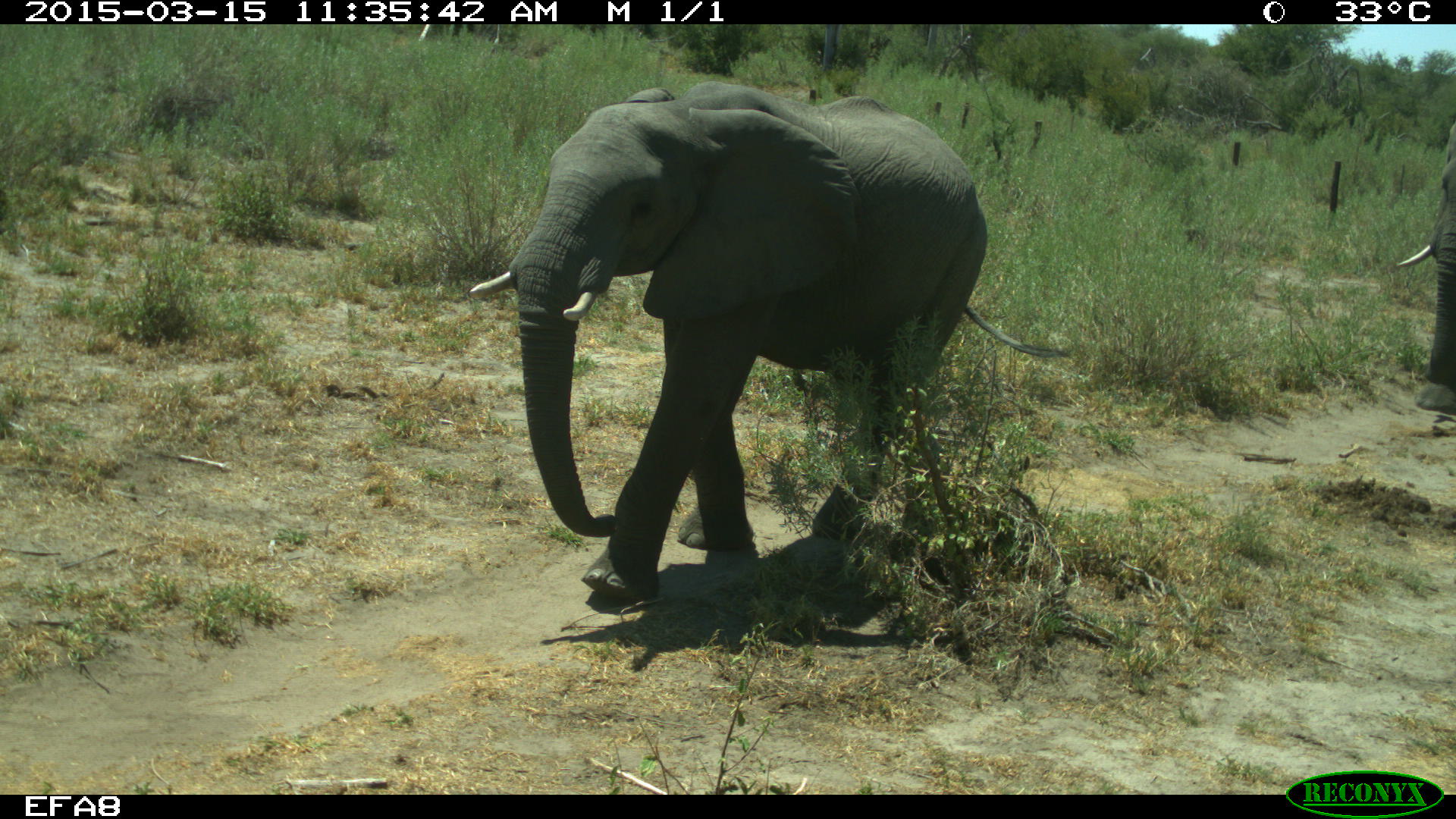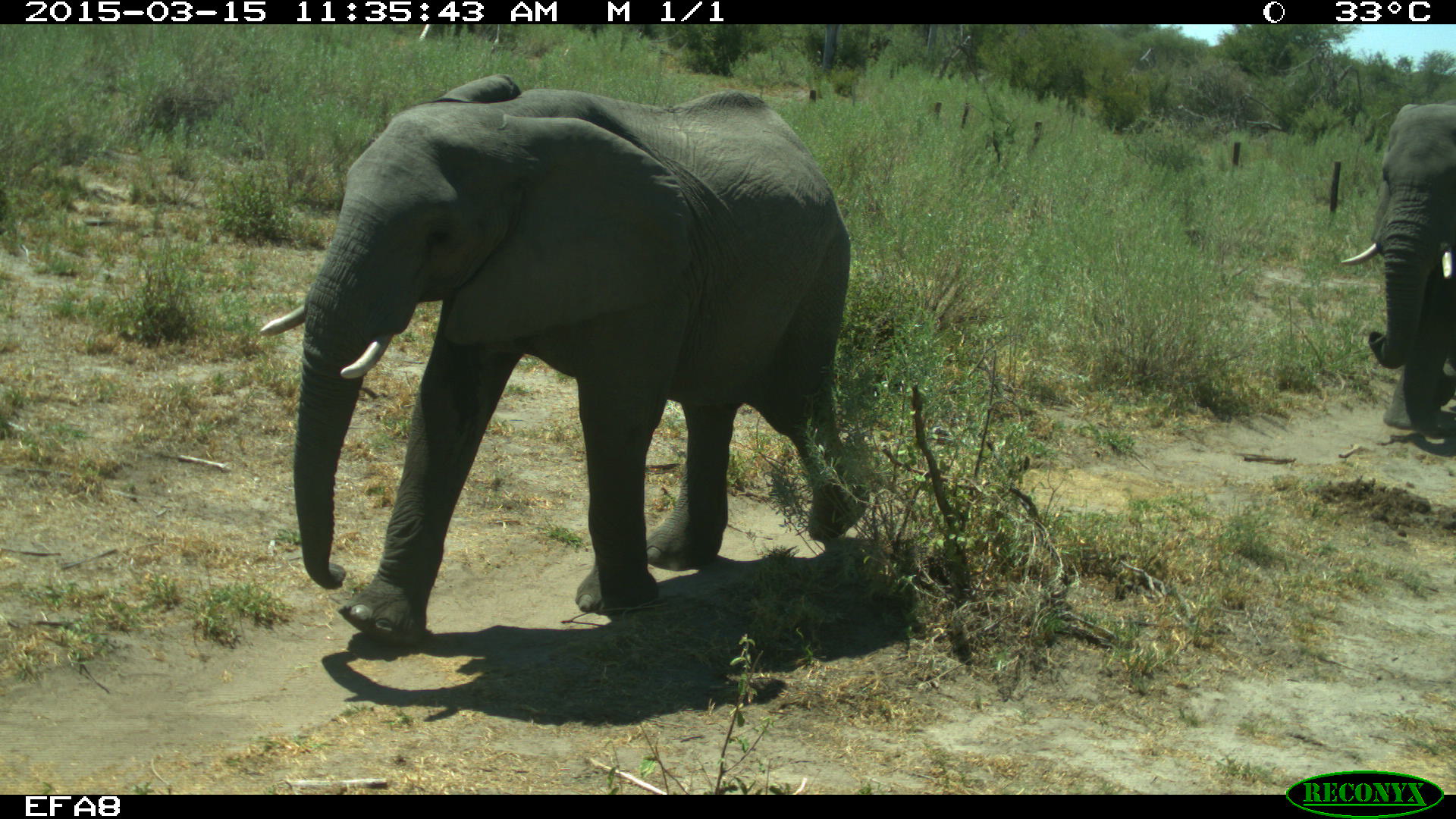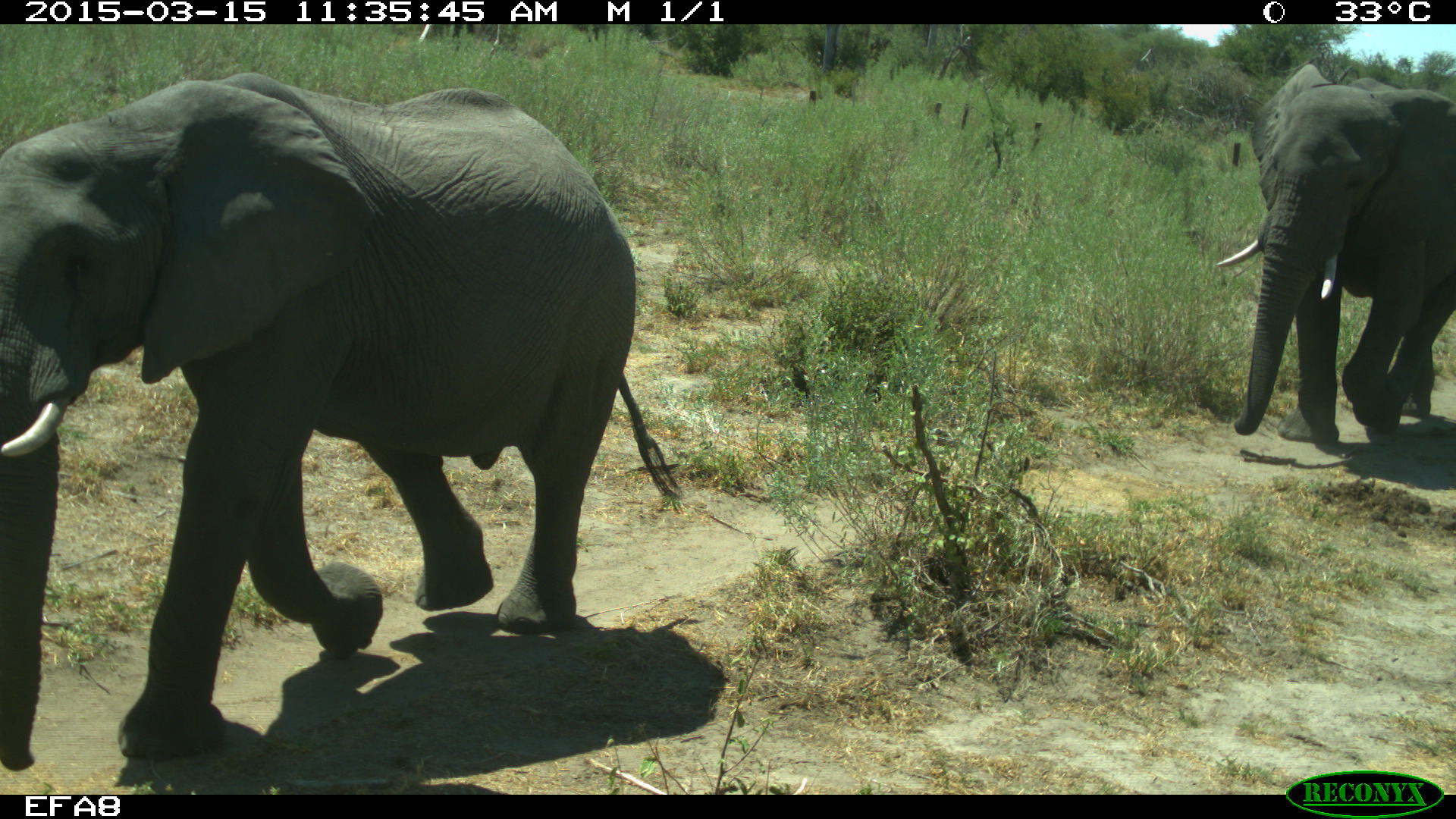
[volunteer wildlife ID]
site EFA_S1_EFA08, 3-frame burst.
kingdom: Animalia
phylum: Chordata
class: Mammalia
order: Proboscidea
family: Elephantidae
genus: Loxodonta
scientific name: Loxodonta africana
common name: african bush elephant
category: elephant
Elephant (african bush elephant) (Loxodonta africana), count 2. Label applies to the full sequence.